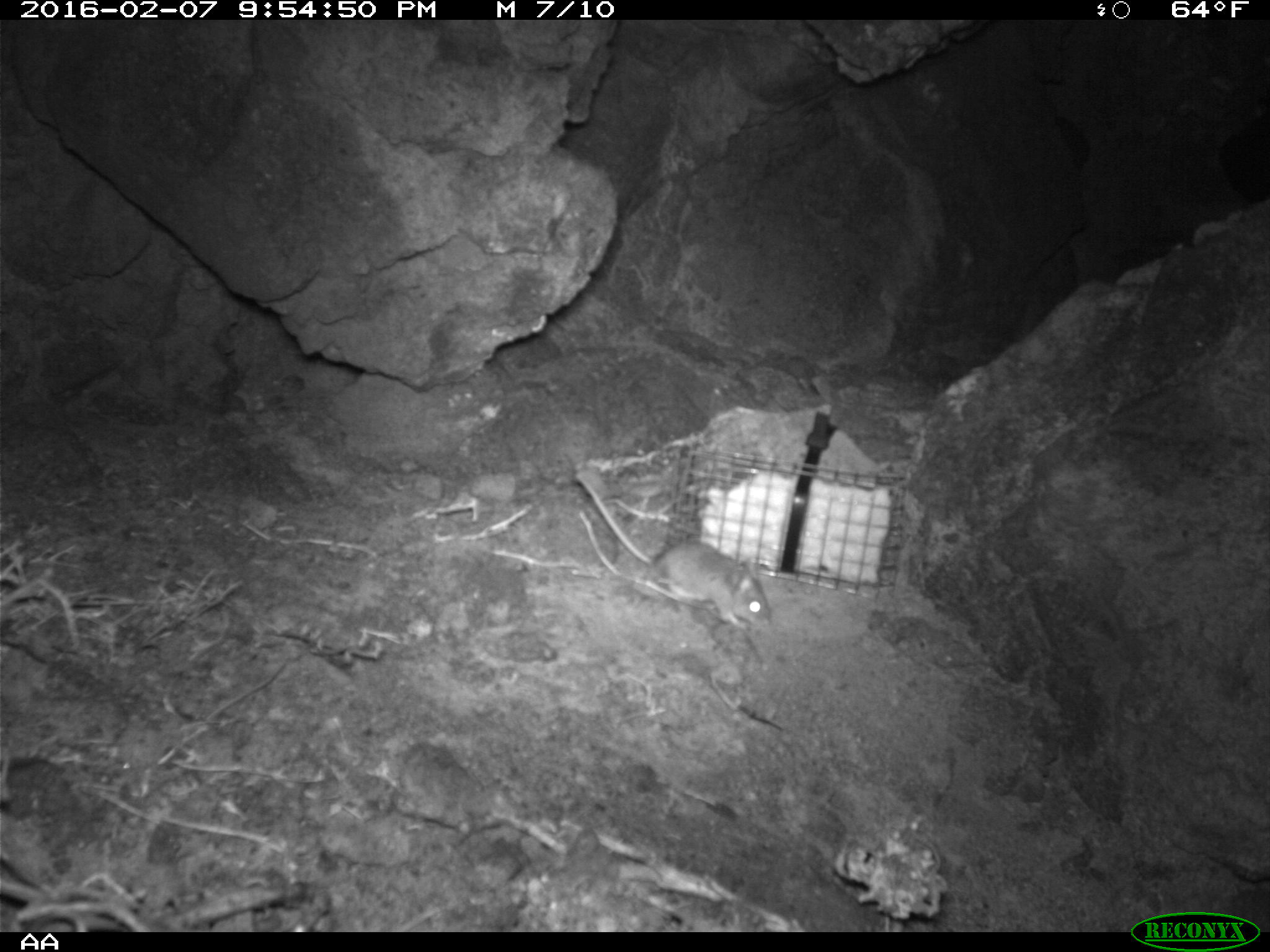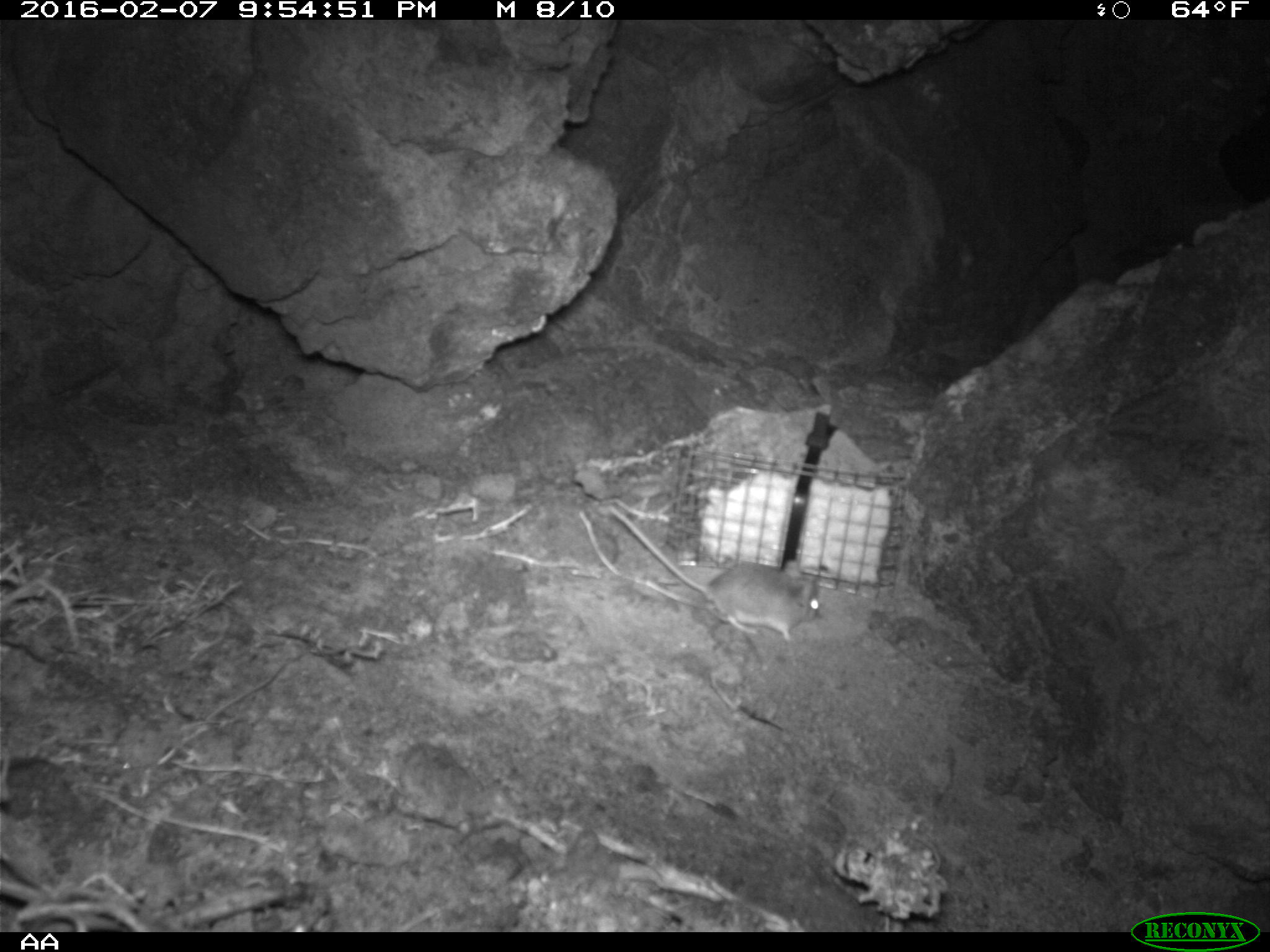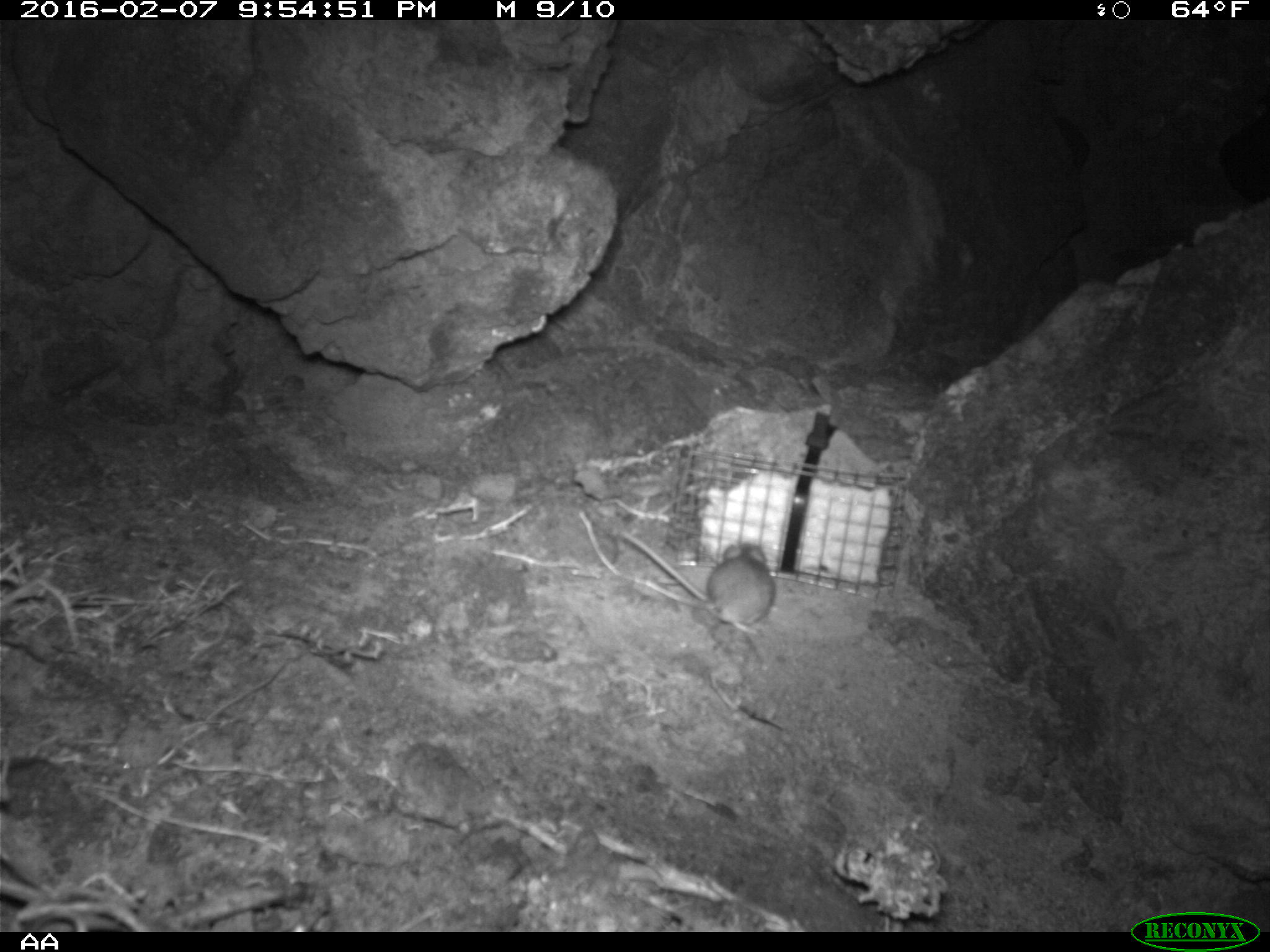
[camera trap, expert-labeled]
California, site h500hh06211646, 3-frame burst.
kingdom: Animalia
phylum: Chordata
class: Mammalia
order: Rodentia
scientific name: Rodentia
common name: rodent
Rodent (Rodentia).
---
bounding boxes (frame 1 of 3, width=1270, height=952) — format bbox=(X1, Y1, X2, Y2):
rodent: bbox=(574, 467, 771, 628)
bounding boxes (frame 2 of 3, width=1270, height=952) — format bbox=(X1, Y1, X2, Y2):
rodent: bbox=(608, 506, 820, 640)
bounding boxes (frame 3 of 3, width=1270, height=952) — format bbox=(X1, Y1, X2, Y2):
rodent: bbox=(620, 535, 776, 629)